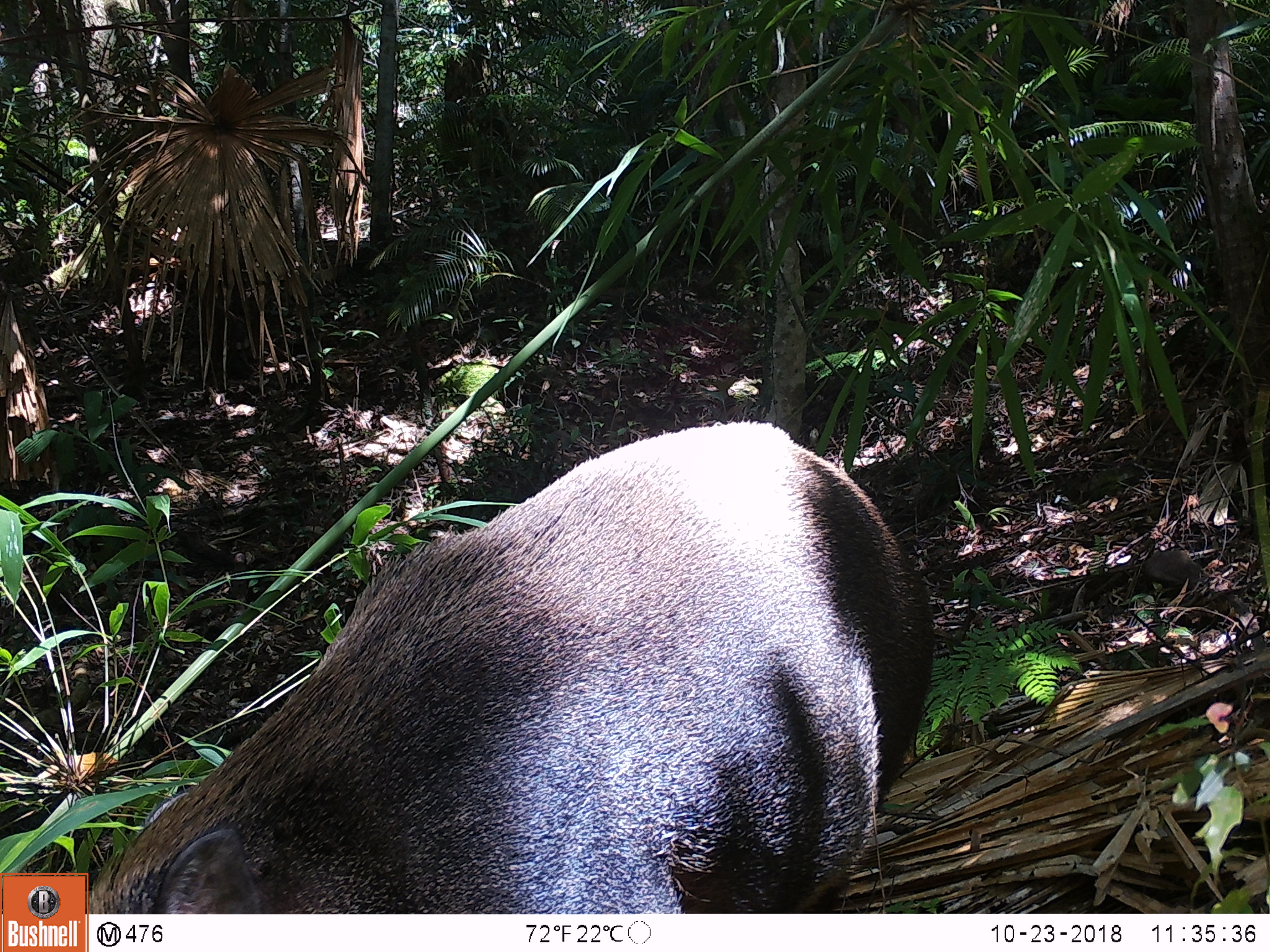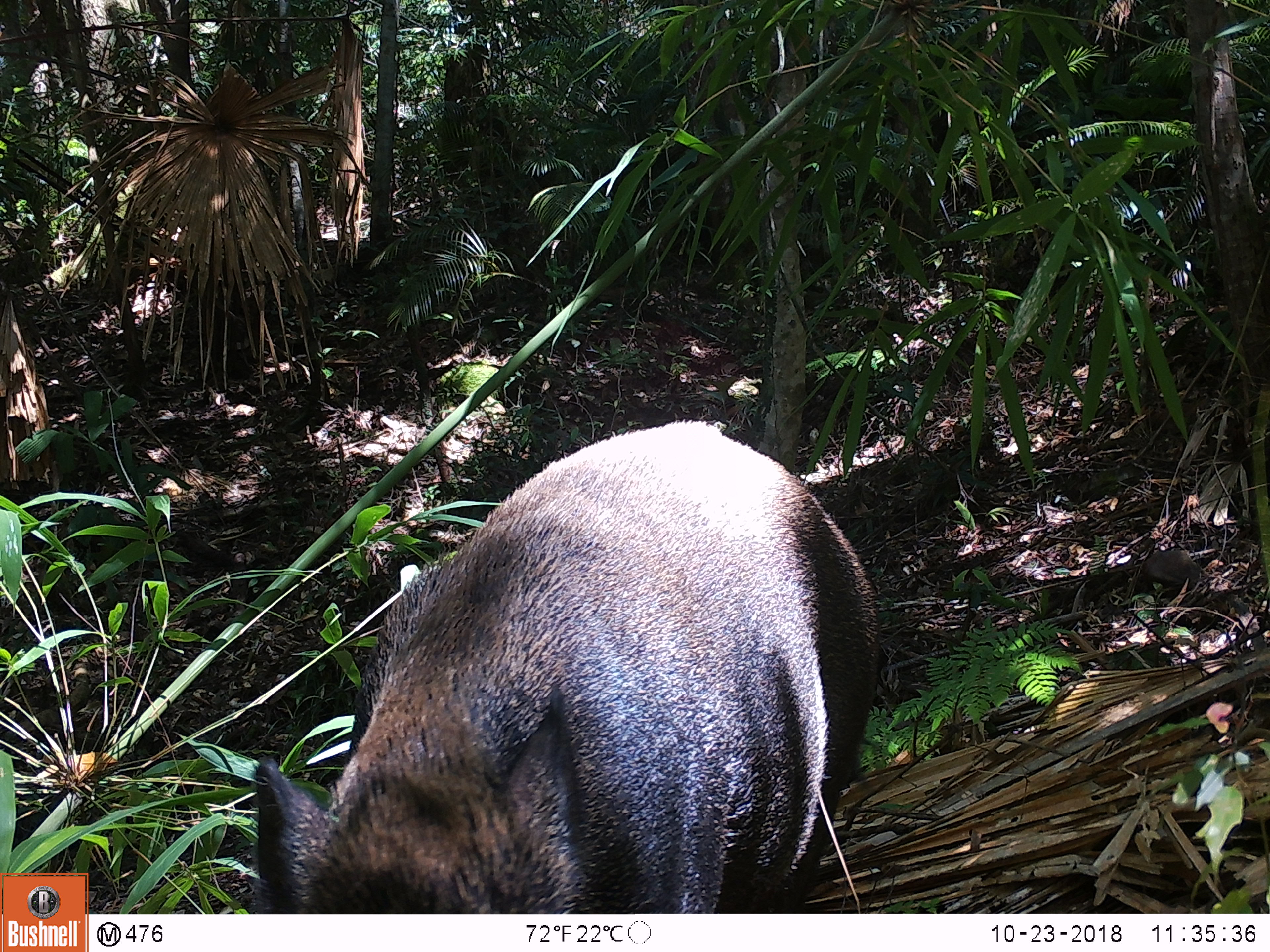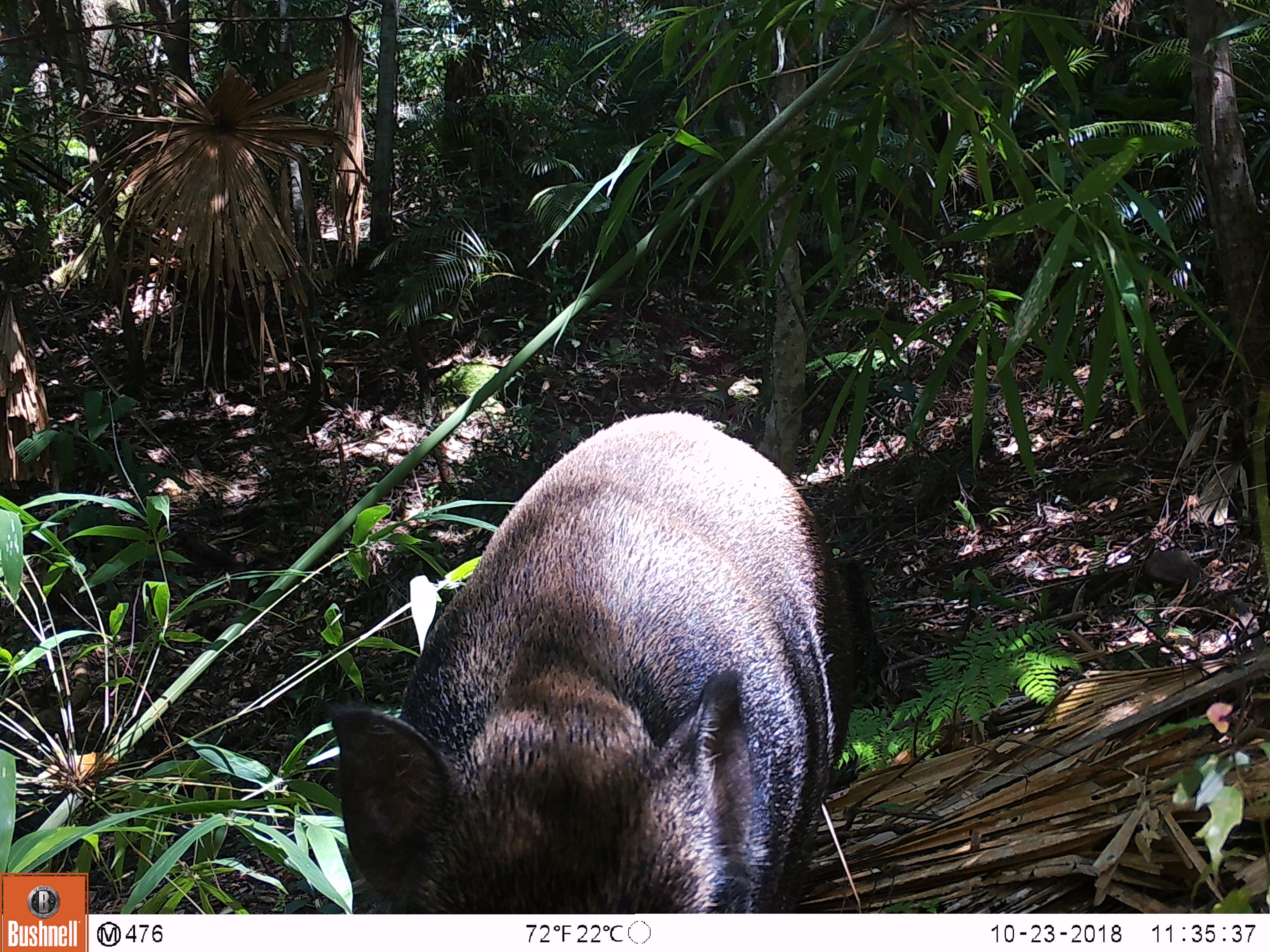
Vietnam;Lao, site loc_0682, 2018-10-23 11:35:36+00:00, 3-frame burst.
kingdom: Animalia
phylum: Chordata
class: Mammalia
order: Artiodactyla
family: Suidae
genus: Sus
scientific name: Sus scrofa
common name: eurasian wild pig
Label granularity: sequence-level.